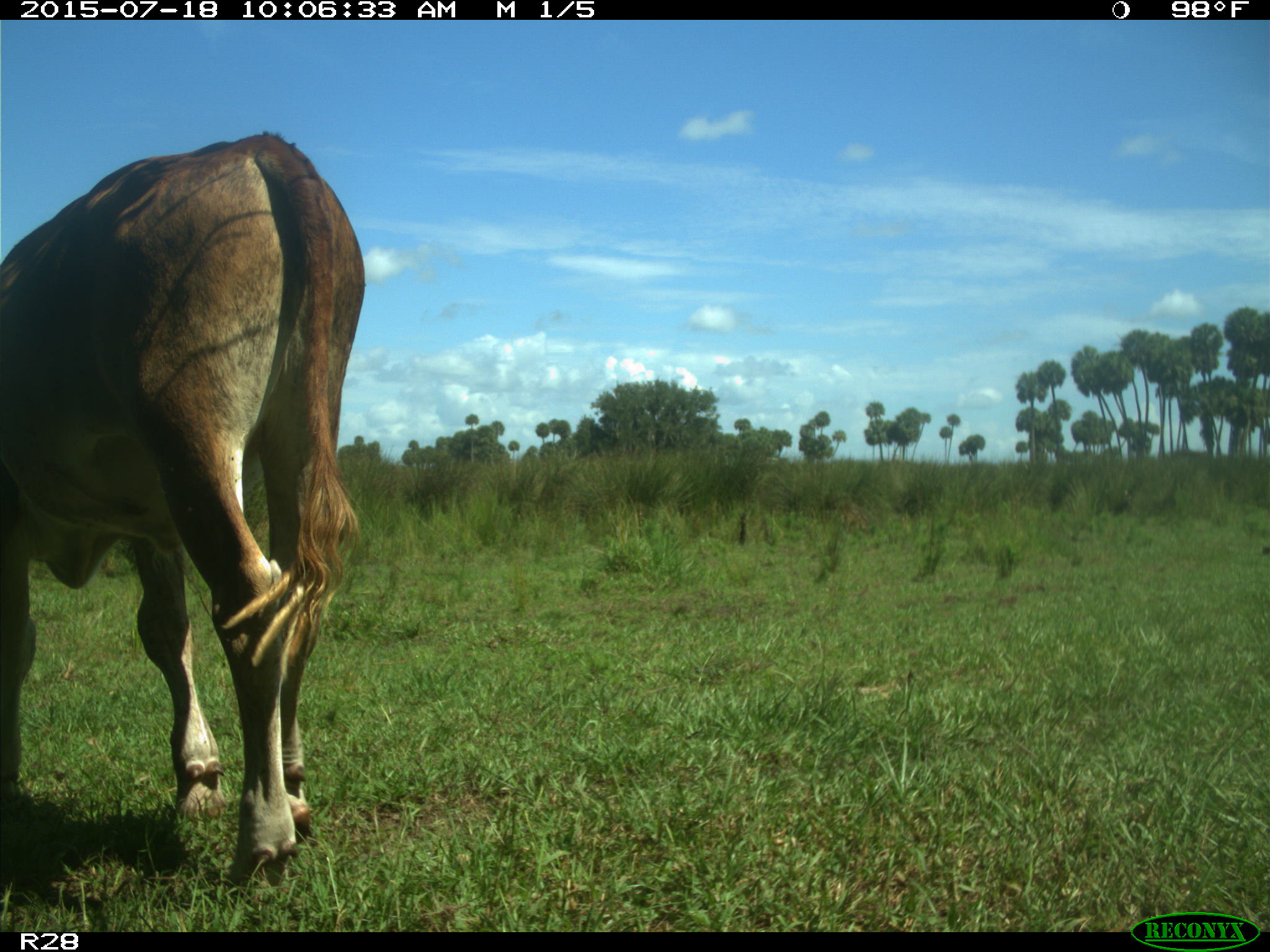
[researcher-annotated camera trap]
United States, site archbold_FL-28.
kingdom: Animalia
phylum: Chordata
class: Mammalia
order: Artiodactyla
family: Bovidae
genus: Bos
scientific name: Bos taurus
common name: domestic cow